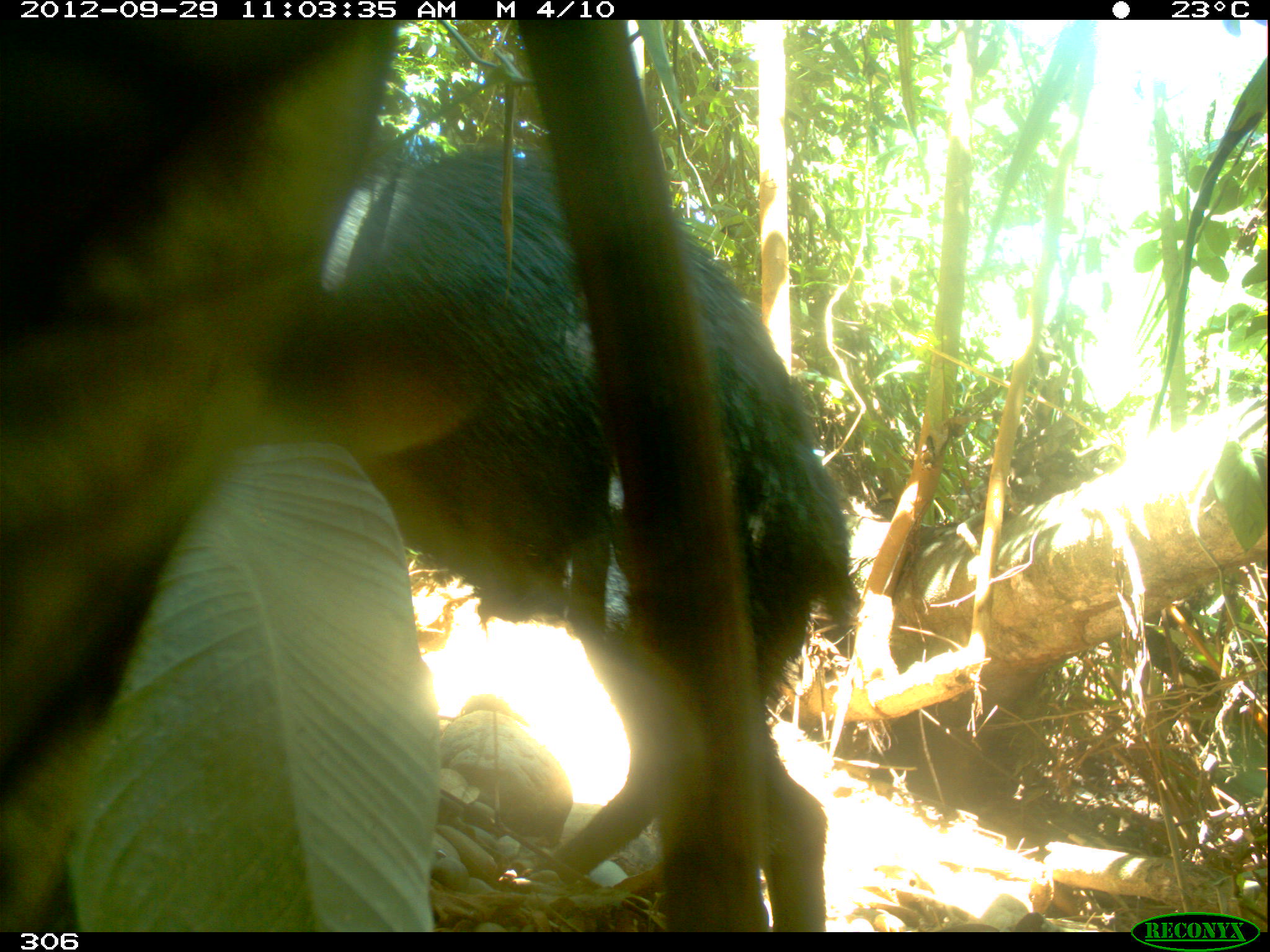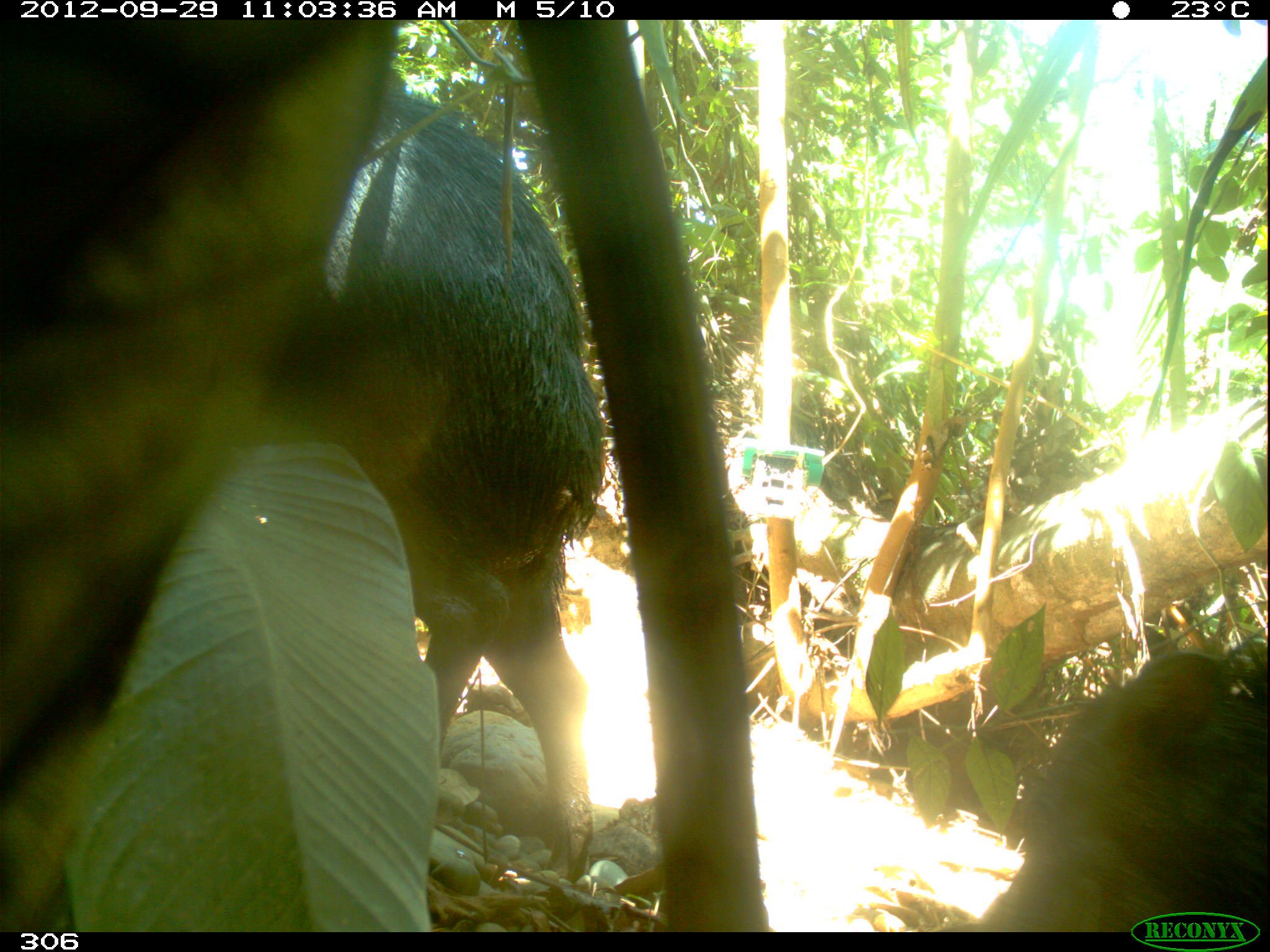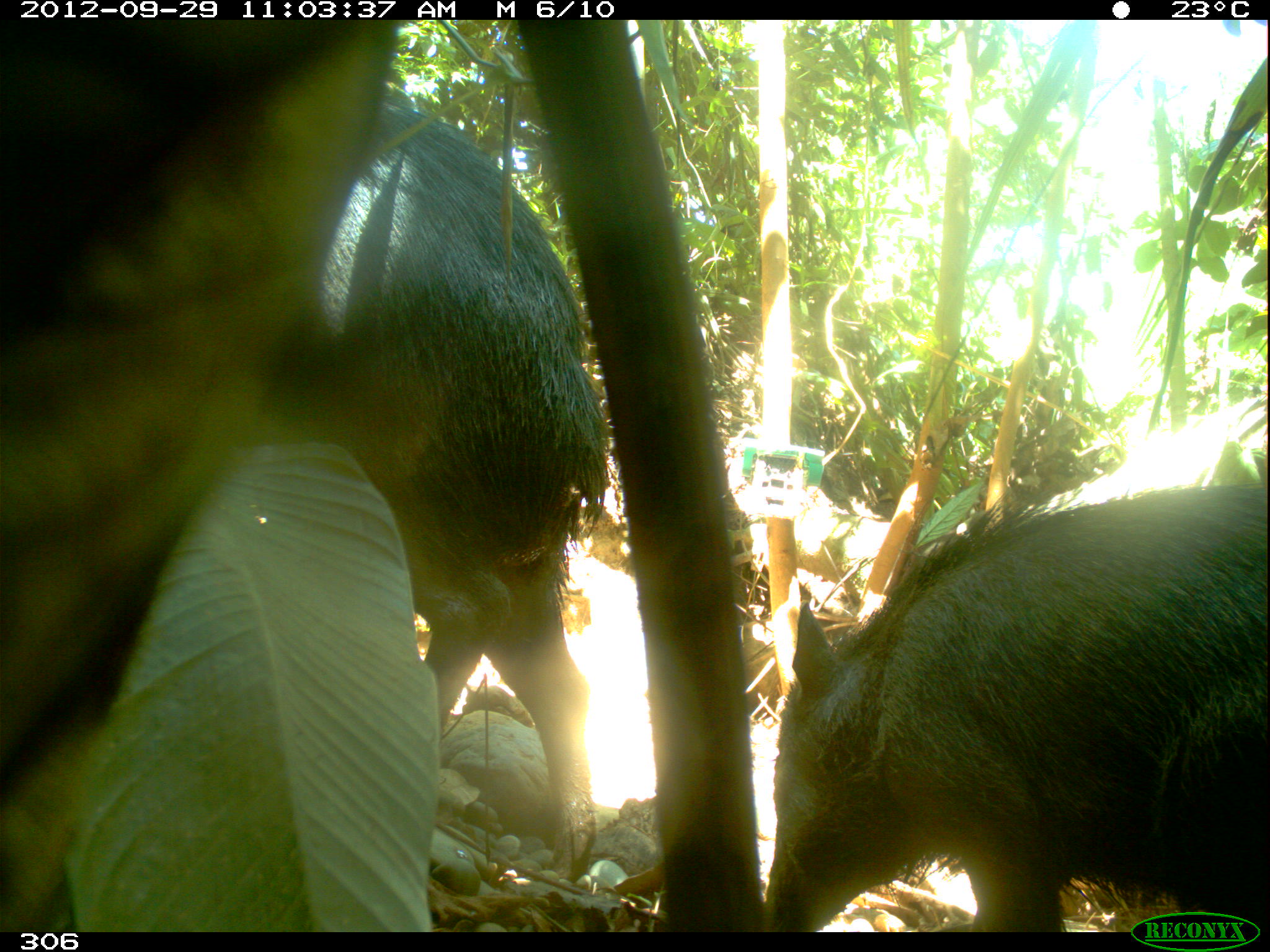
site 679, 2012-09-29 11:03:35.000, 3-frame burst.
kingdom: Animalia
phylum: Chordata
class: Mammalia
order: Artiodactyla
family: Tayassuidae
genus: Tayassu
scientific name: Tayassu pecari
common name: white-lipped peccary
Tayassu pecari (white-lipped peccary).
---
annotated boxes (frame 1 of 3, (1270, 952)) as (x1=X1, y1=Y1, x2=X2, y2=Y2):
tayassu pecari: (x1=256, y1=141, x2=863, y2=930)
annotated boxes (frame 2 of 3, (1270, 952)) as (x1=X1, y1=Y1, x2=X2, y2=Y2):
tayassu pecari: (x1=283, y1=86, x2=602, y2=873); (x1=974, y1=645, x2=1270, y2=932)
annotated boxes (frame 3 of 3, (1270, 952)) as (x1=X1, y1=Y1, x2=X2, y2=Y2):
tayassu pecari: (x1=283, y1=99, x2=606, y2=891); (x1=761, y1=481, x2=1270, y2=932)